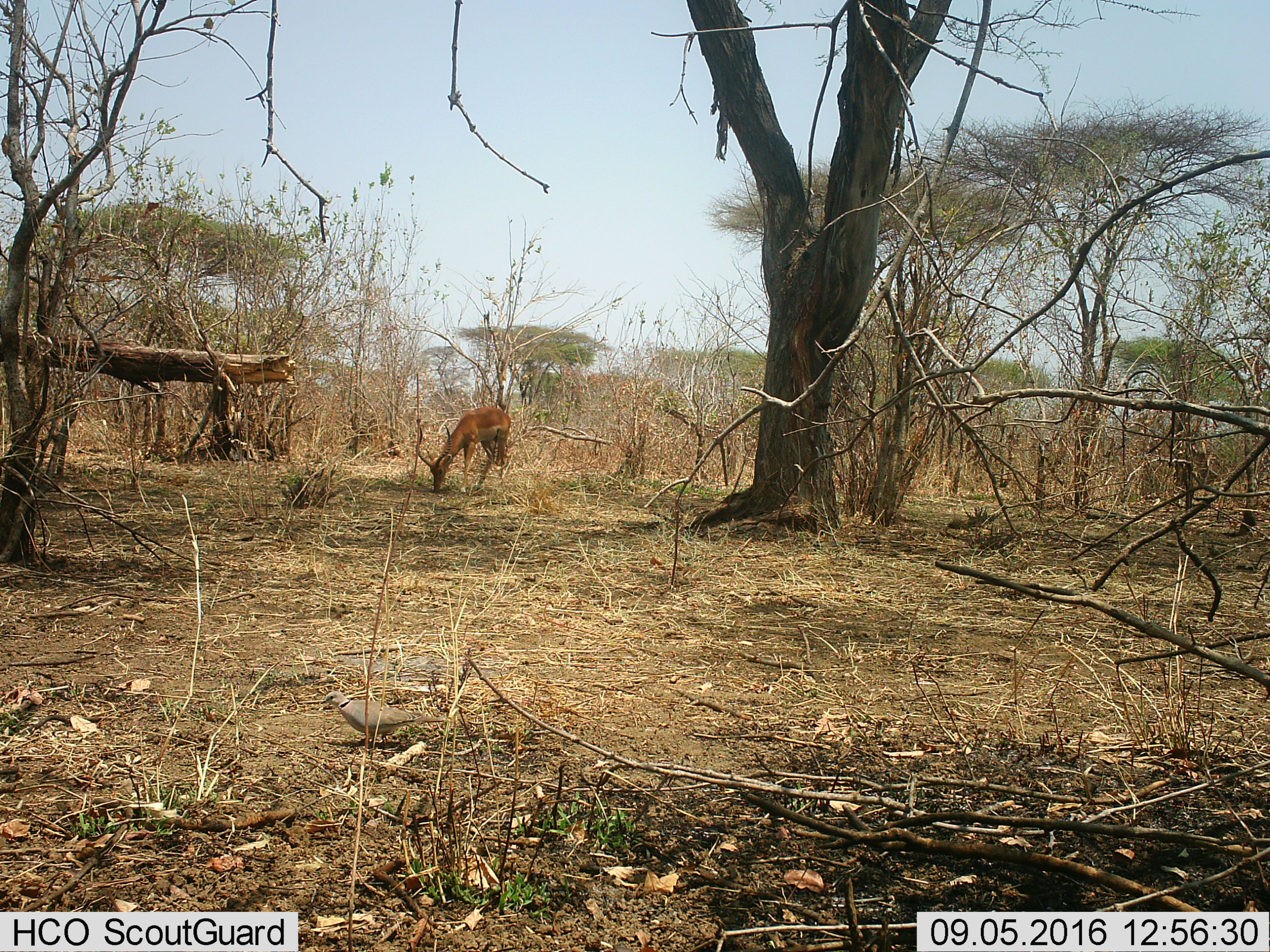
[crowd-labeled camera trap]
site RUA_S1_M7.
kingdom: Animalia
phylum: Chordata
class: Mammalia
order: Artiodactyla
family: Bovidae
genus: Aepyceros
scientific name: Aepyceros melampus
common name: impala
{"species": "impala (Aepyceros melampus)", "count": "1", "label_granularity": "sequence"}